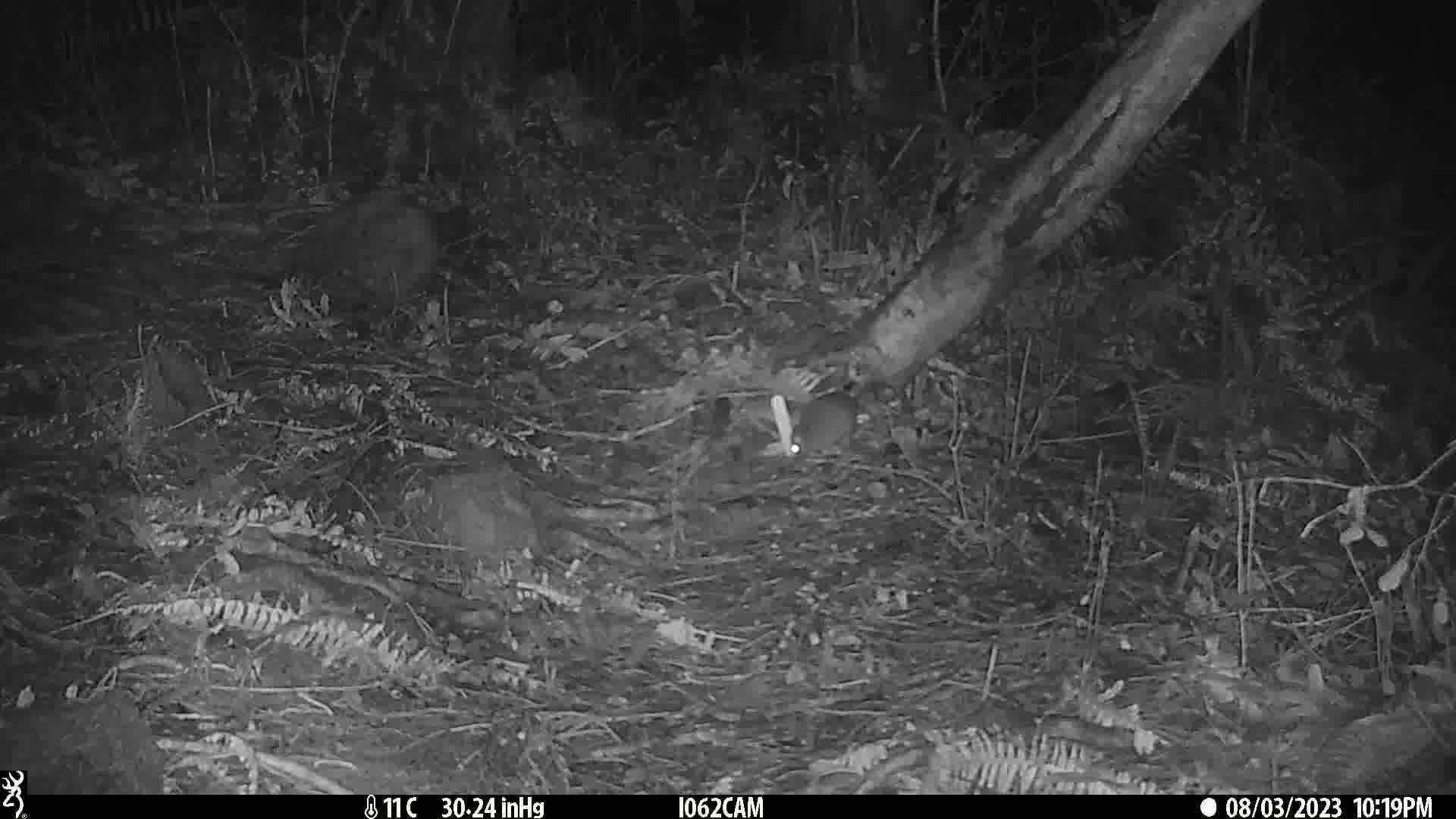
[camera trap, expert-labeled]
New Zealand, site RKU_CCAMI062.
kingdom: Animalia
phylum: Chordata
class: Mammalia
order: Rodentia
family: Muridae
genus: Rattus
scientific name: Rattus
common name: rat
Rat (Rattus).